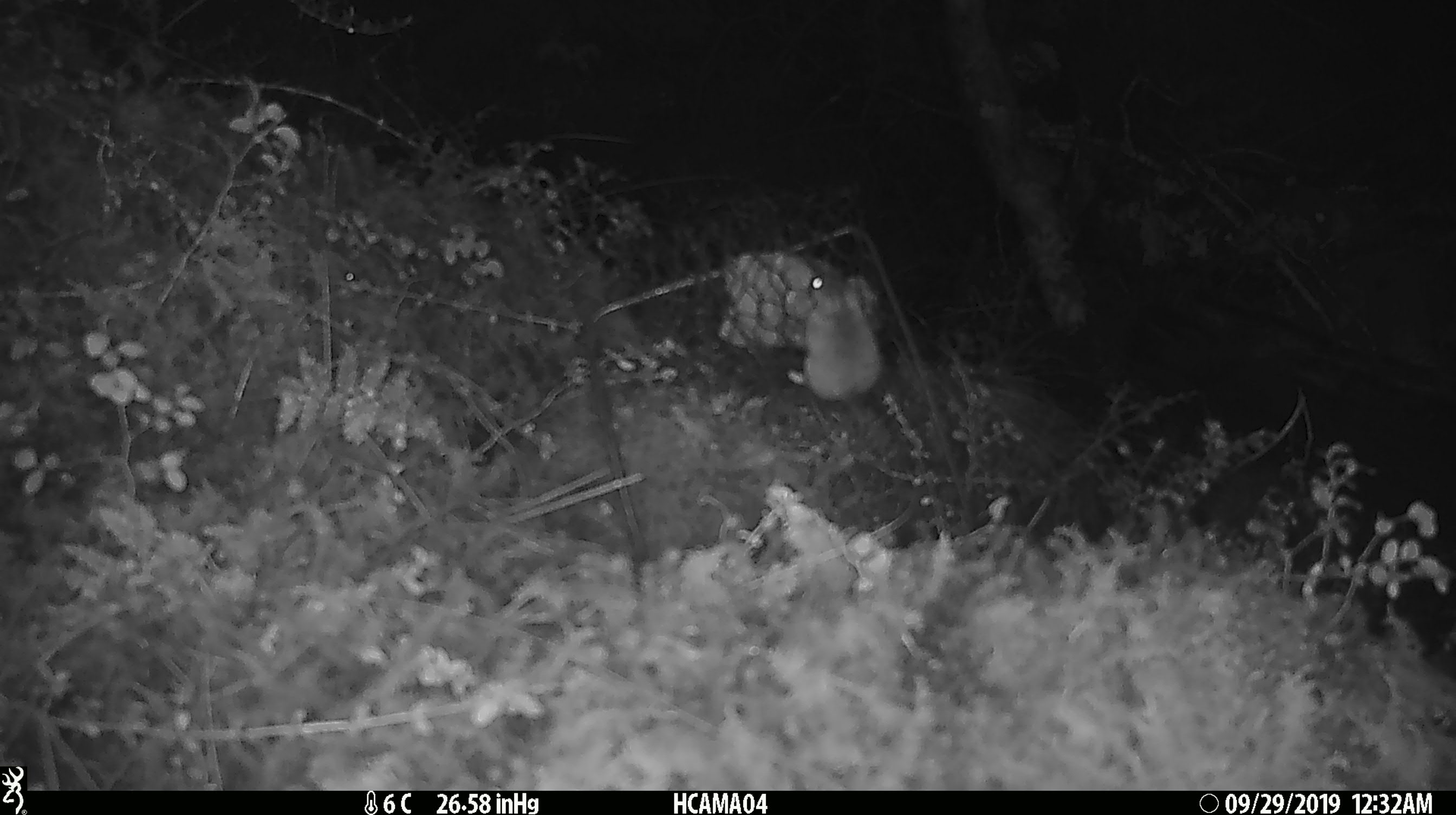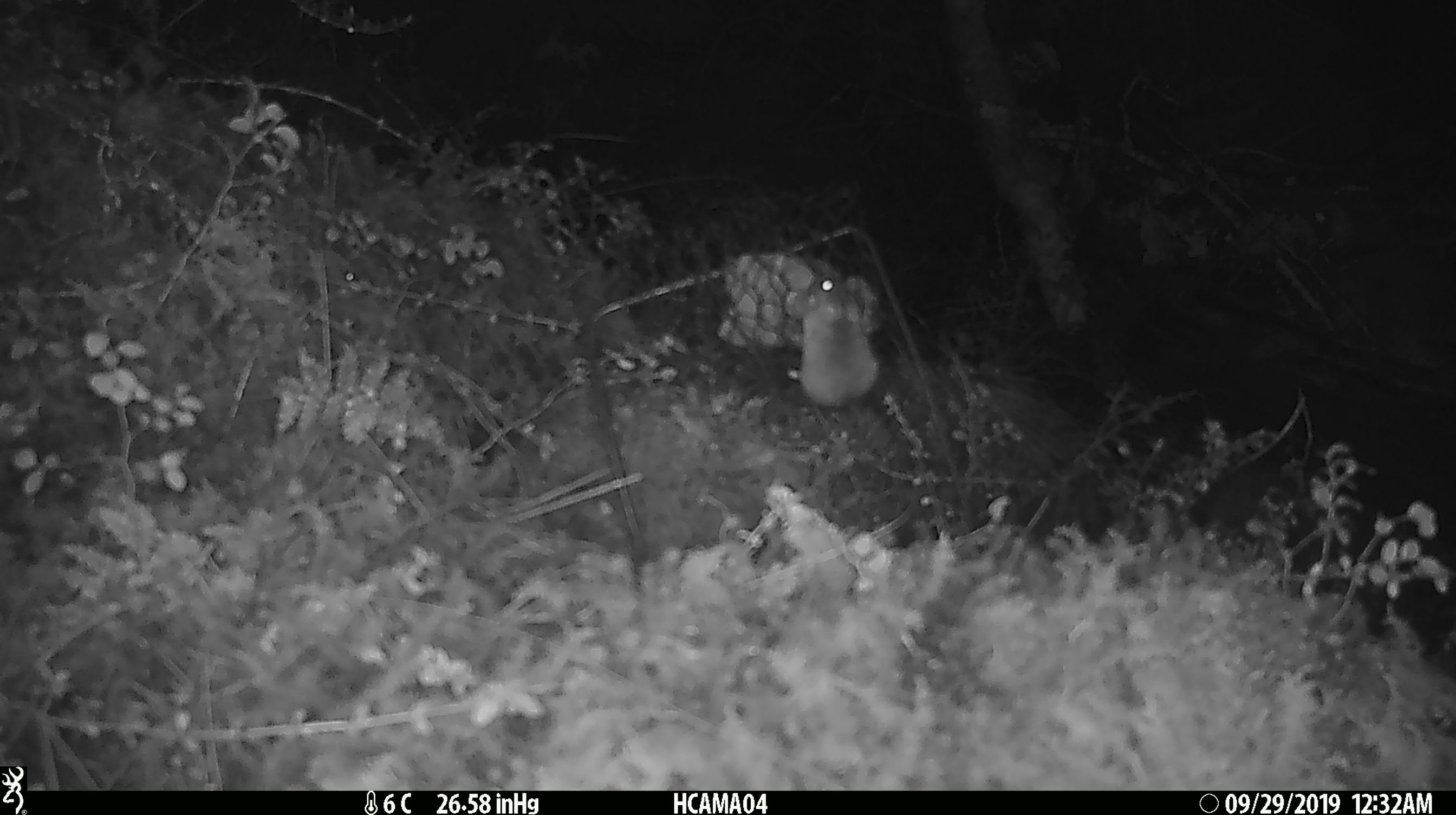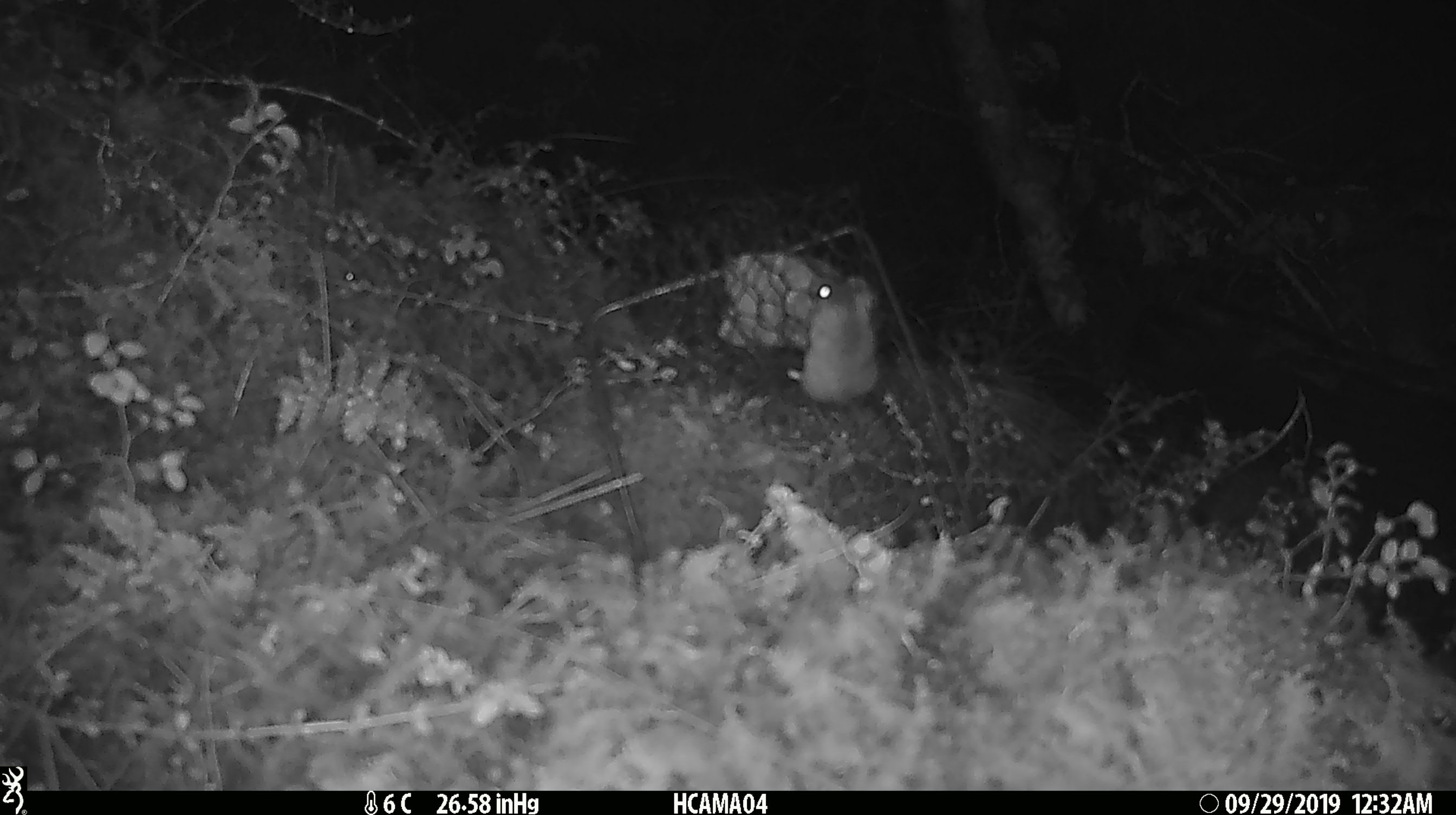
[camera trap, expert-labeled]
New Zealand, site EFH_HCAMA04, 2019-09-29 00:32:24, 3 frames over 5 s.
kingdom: Animalia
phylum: Chordata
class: Mammalia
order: Rodentia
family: Muridae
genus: Mus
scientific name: Mus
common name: mouse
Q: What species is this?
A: Mouse (Mus).